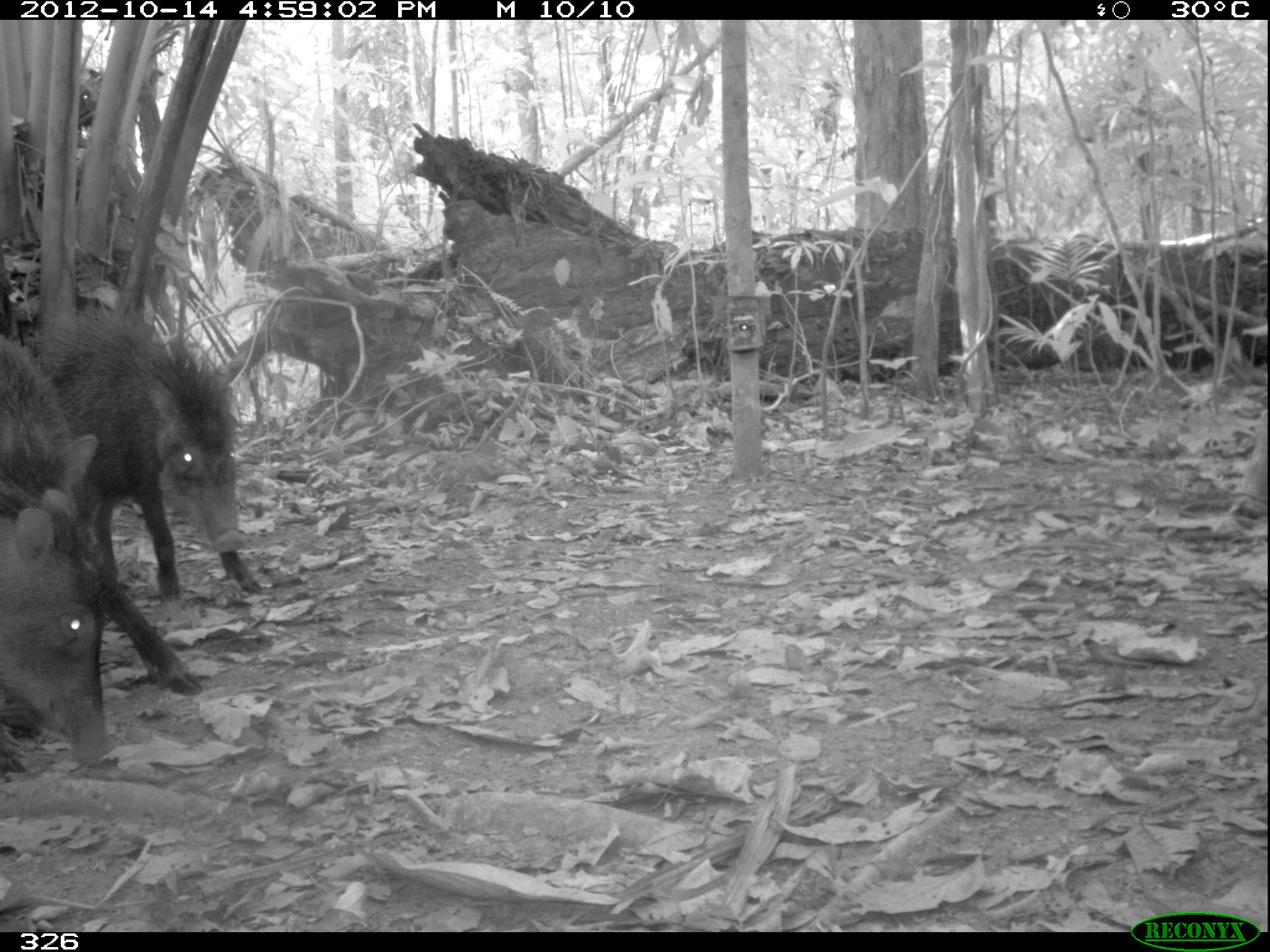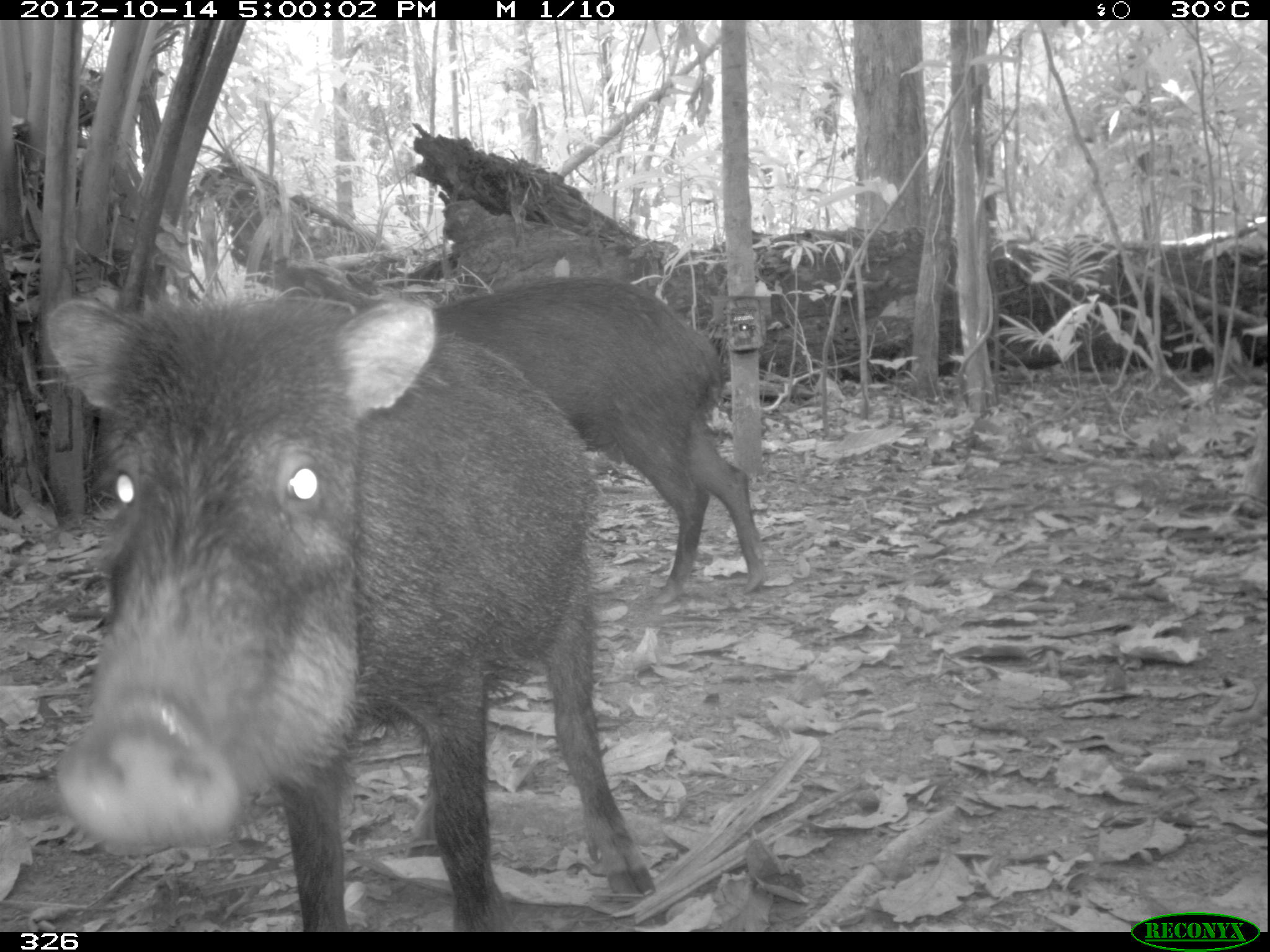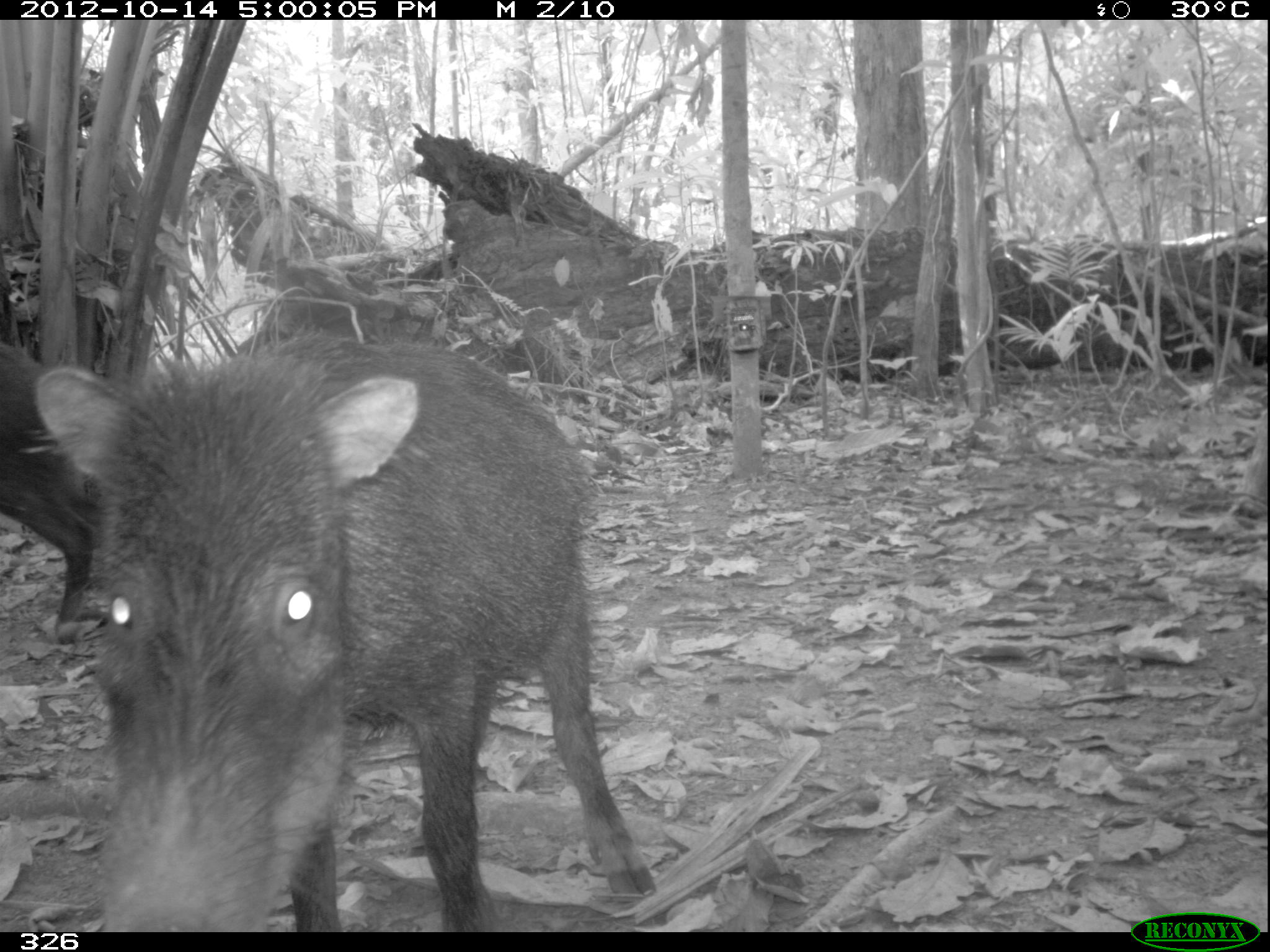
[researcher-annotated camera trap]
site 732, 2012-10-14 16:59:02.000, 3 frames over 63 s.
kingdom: Animalia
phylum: Chordata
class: Mammalia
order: Artiodactyla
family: Tayassuidae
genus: Tayassu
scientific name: Tayassu pecari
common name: white-lipped peccary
Tayassu pecari (white-lipped peccary).